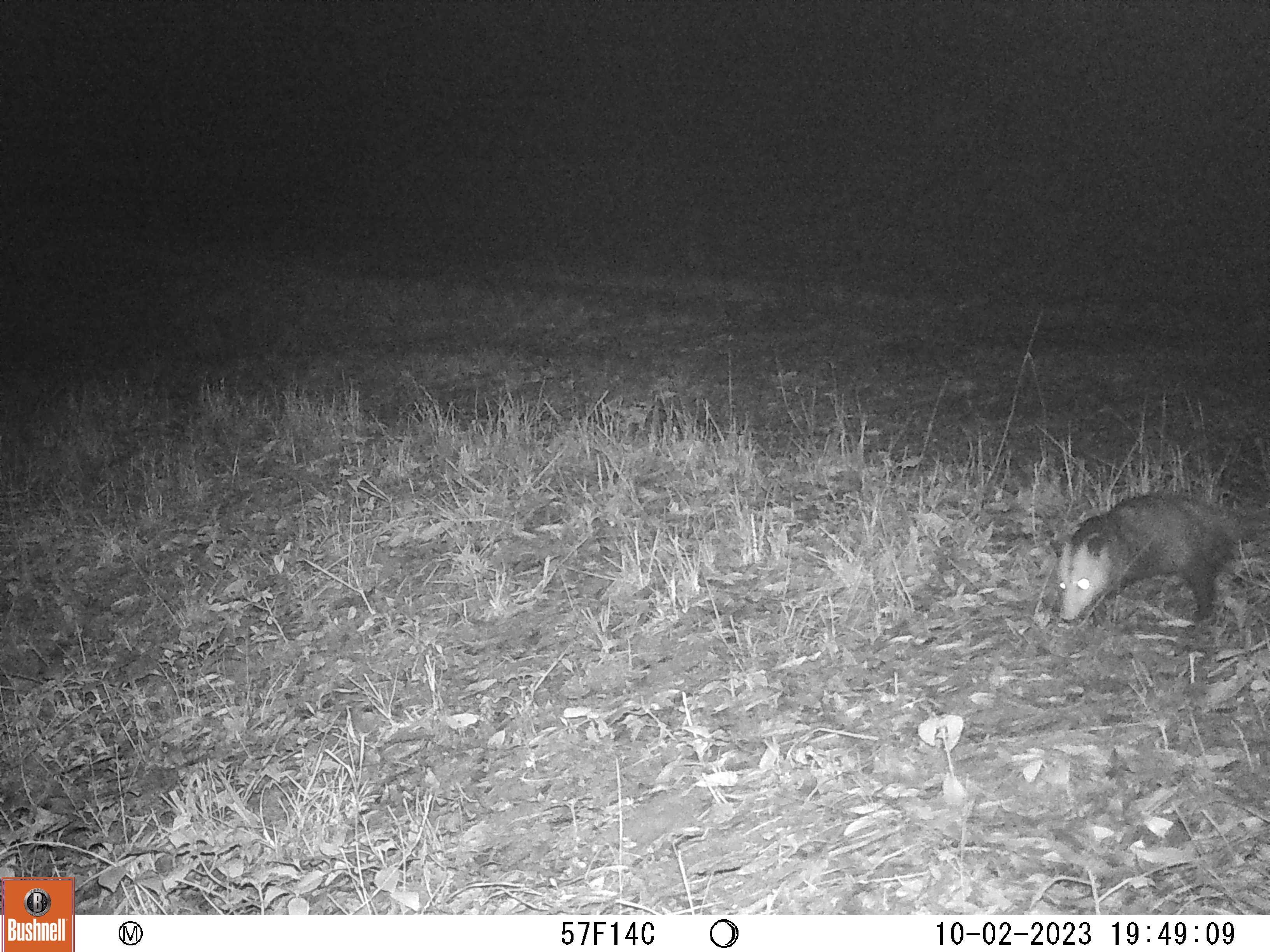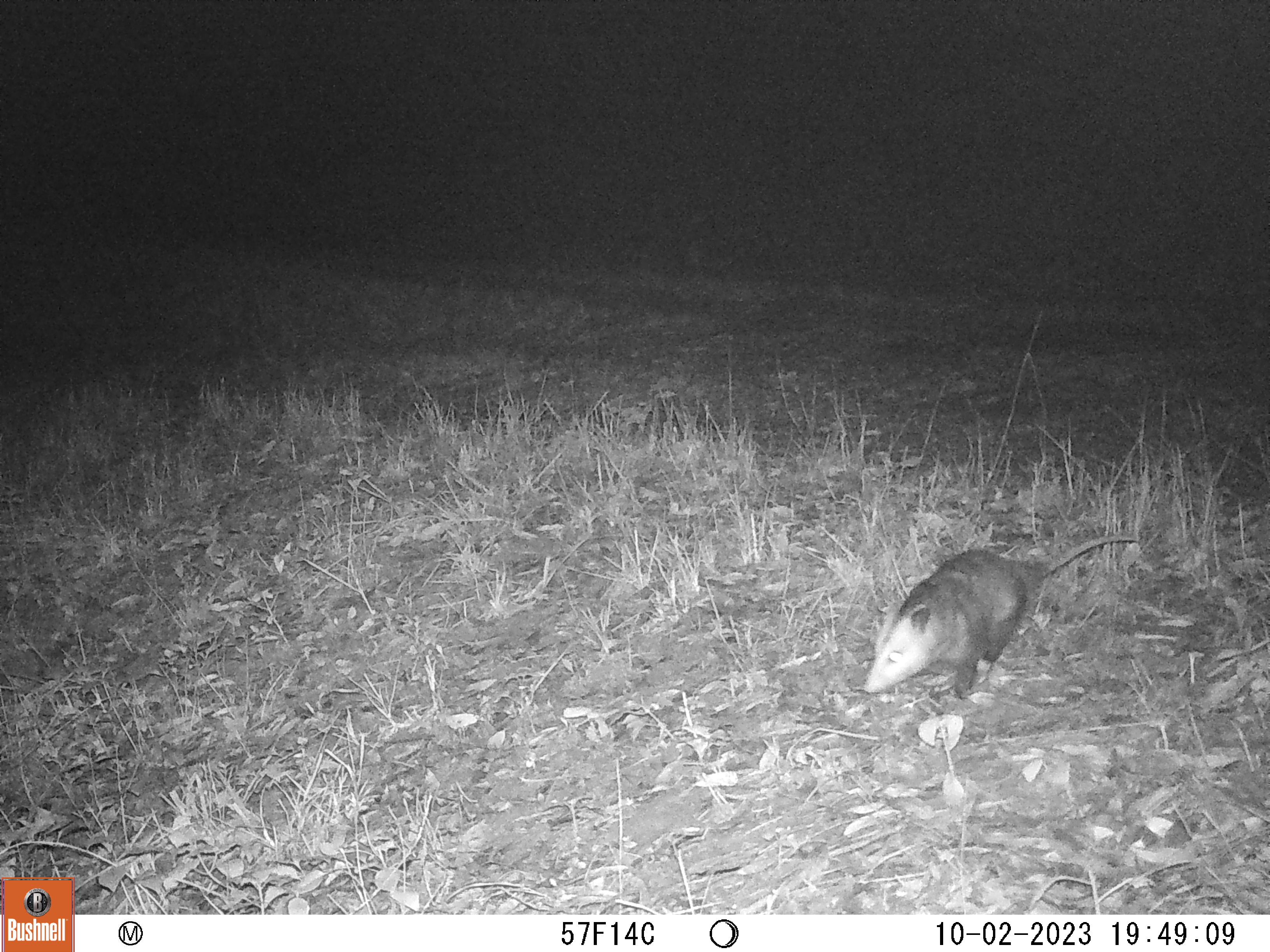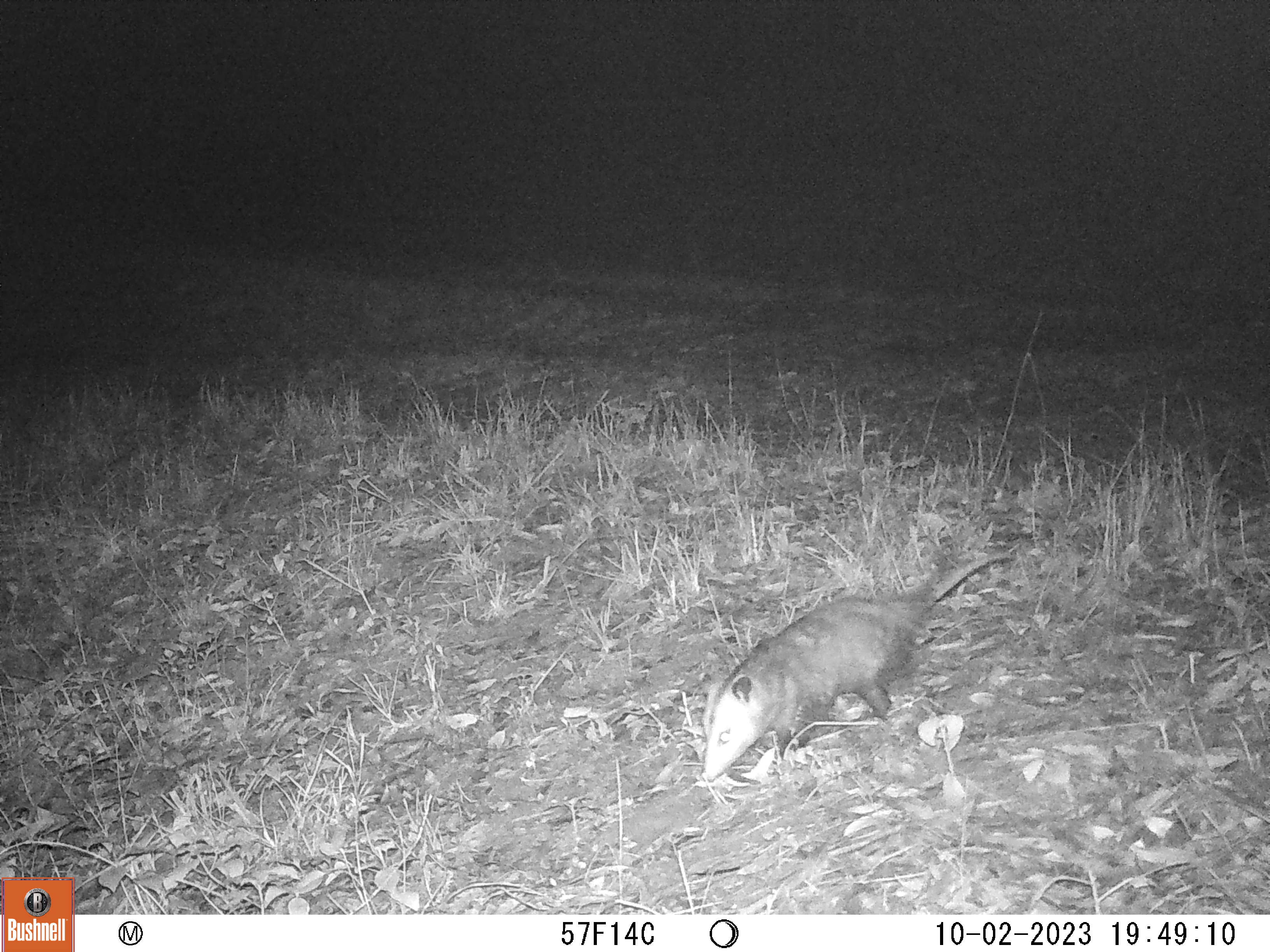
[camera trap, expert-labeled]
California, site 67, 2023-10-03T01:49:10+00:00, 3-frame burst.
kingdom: Animalia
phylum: Chordata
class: Mammalia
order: Didelphimorphia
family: Didelphidae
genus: Didelphis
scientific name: Didelphis virginiana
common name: virginia opossum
Virginia opossum (Didelphis virginiana).